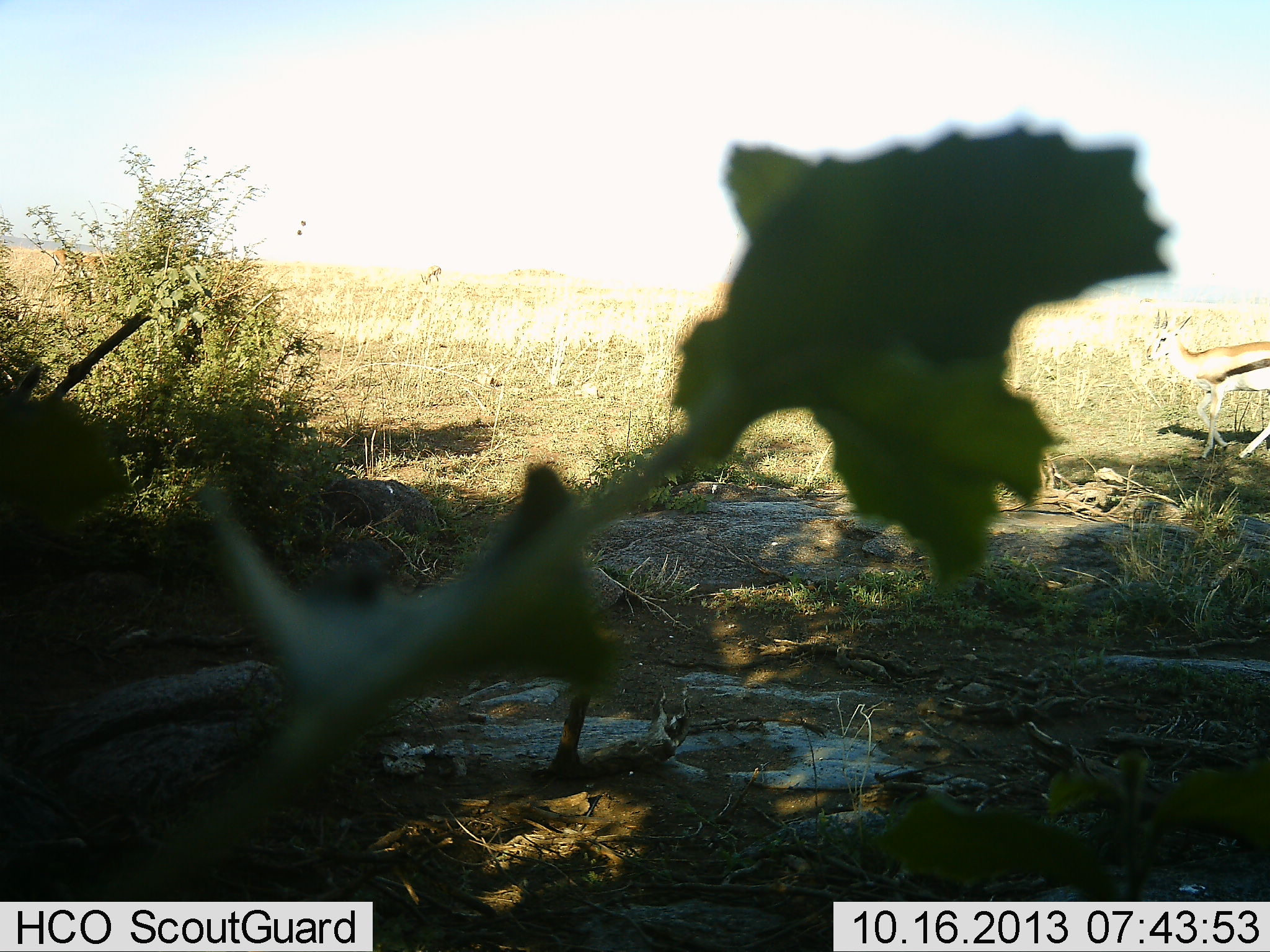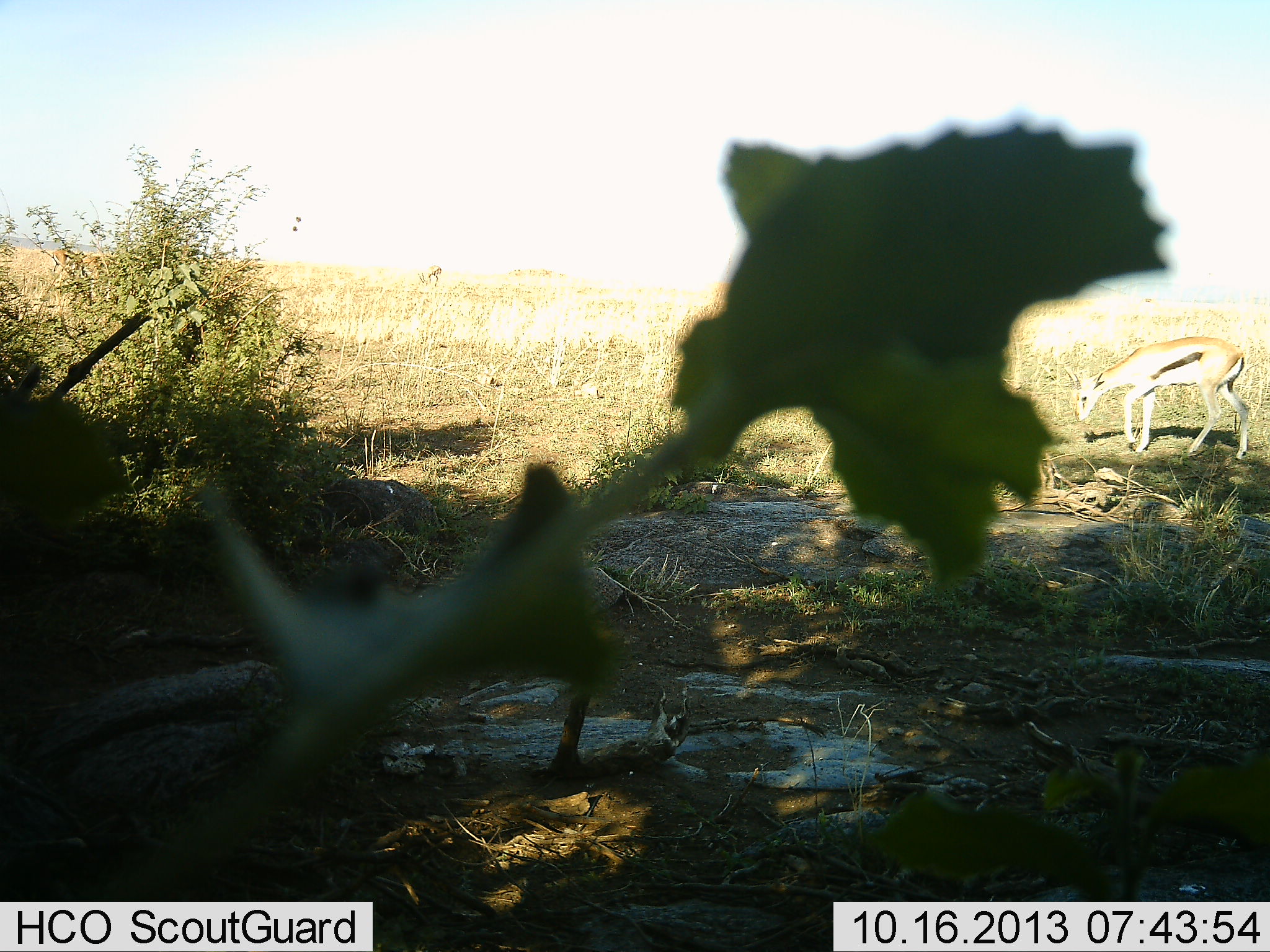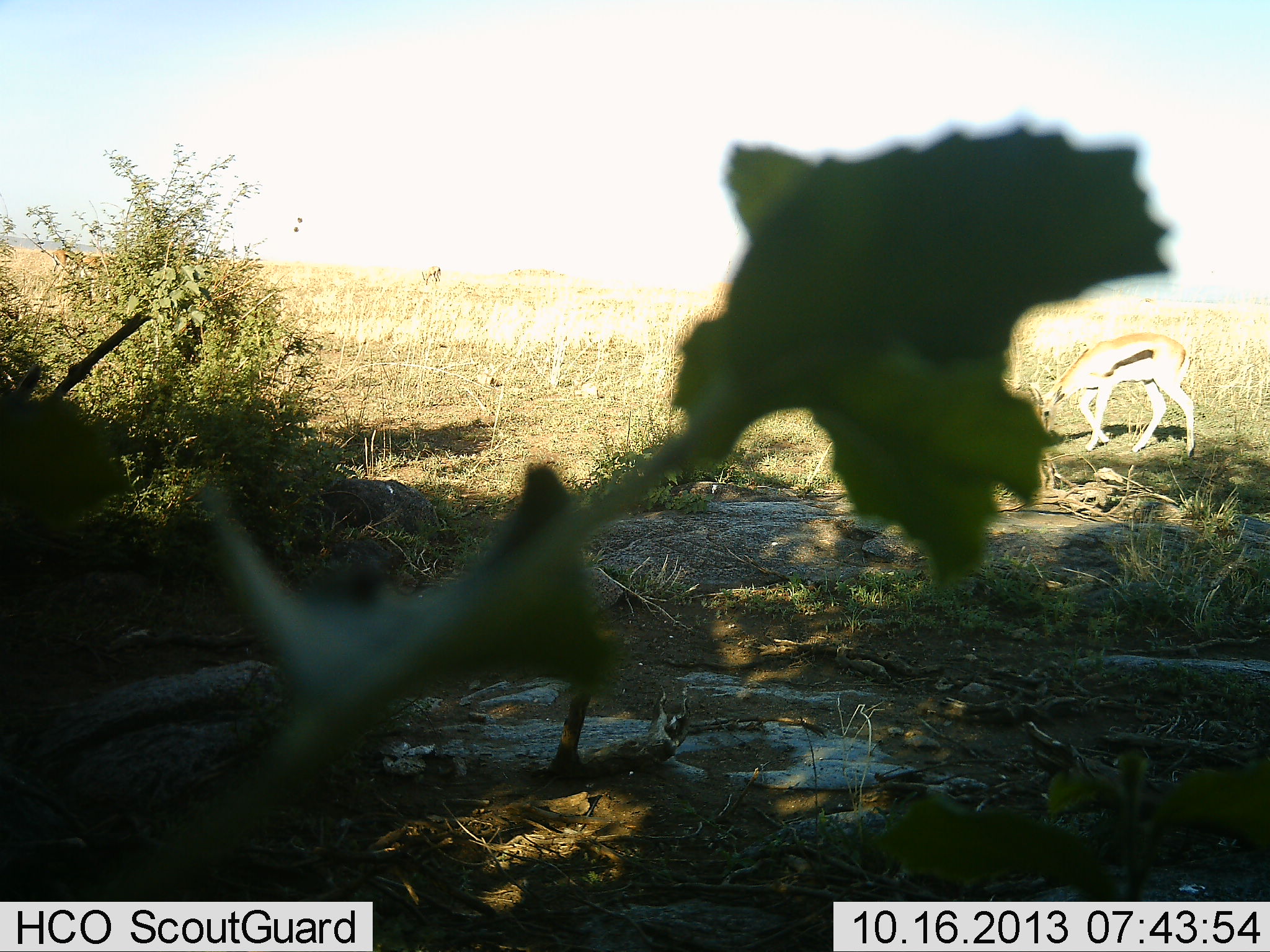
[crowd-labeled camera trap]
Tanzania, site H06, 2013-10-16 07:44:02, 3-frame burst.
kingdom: Animalia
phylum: Chordata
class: Mammalia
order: Artiodactyla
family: Bovidae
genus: Eudorcas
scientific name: Eudorcas thomsonii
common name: thomson's gazelle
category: gazellethomsons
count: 1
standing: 12%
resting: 0%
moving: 45%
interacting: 0%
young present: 0%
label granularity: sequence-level